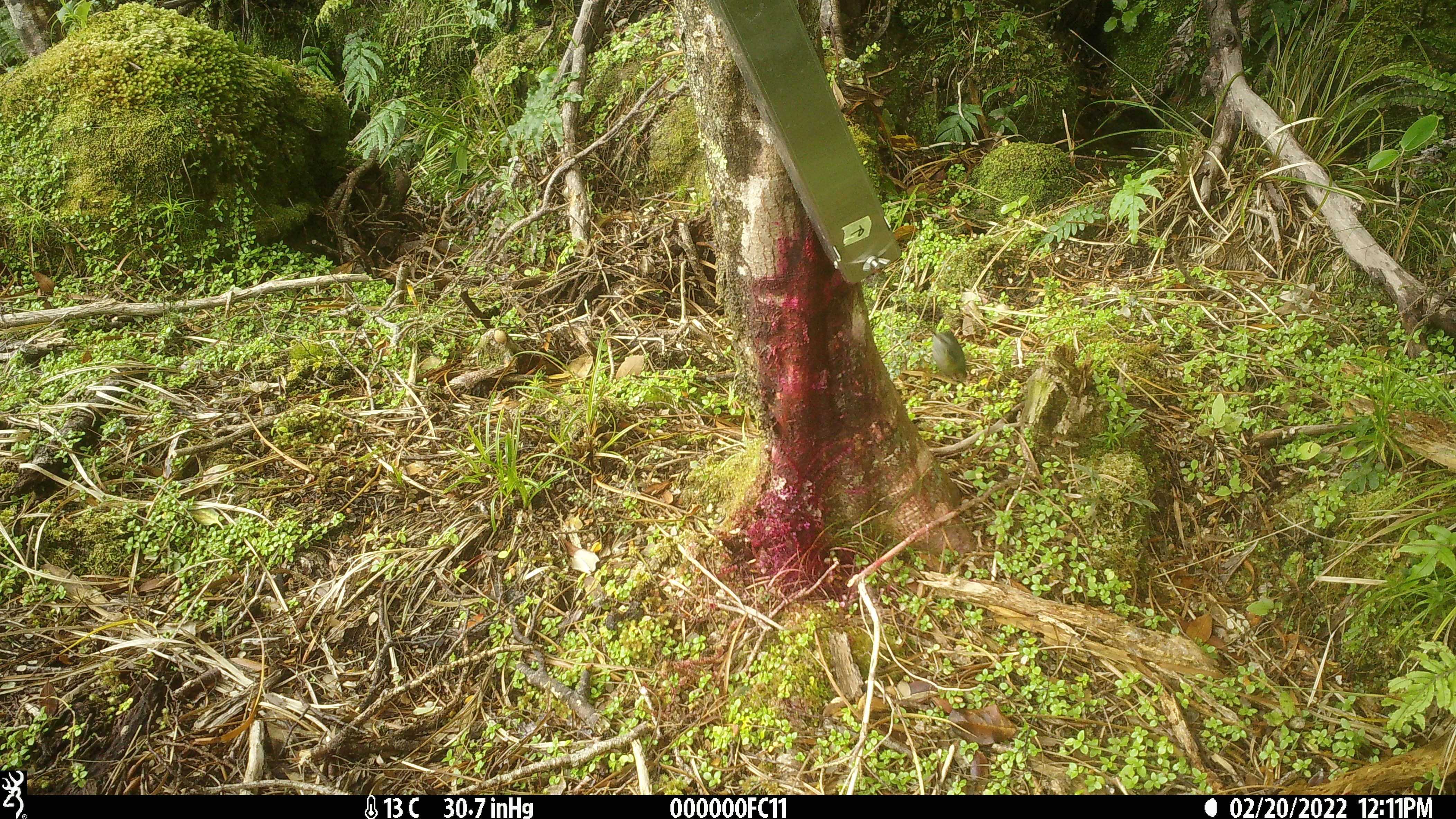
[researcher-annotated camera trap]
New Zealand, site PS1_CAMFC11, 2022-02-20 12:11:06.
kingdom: Animalia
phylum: Chordata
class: Aves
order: Passeriformes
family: Acanthisittidae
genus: Acanthisitta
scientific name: Acanthisitta chloris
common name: rifleman